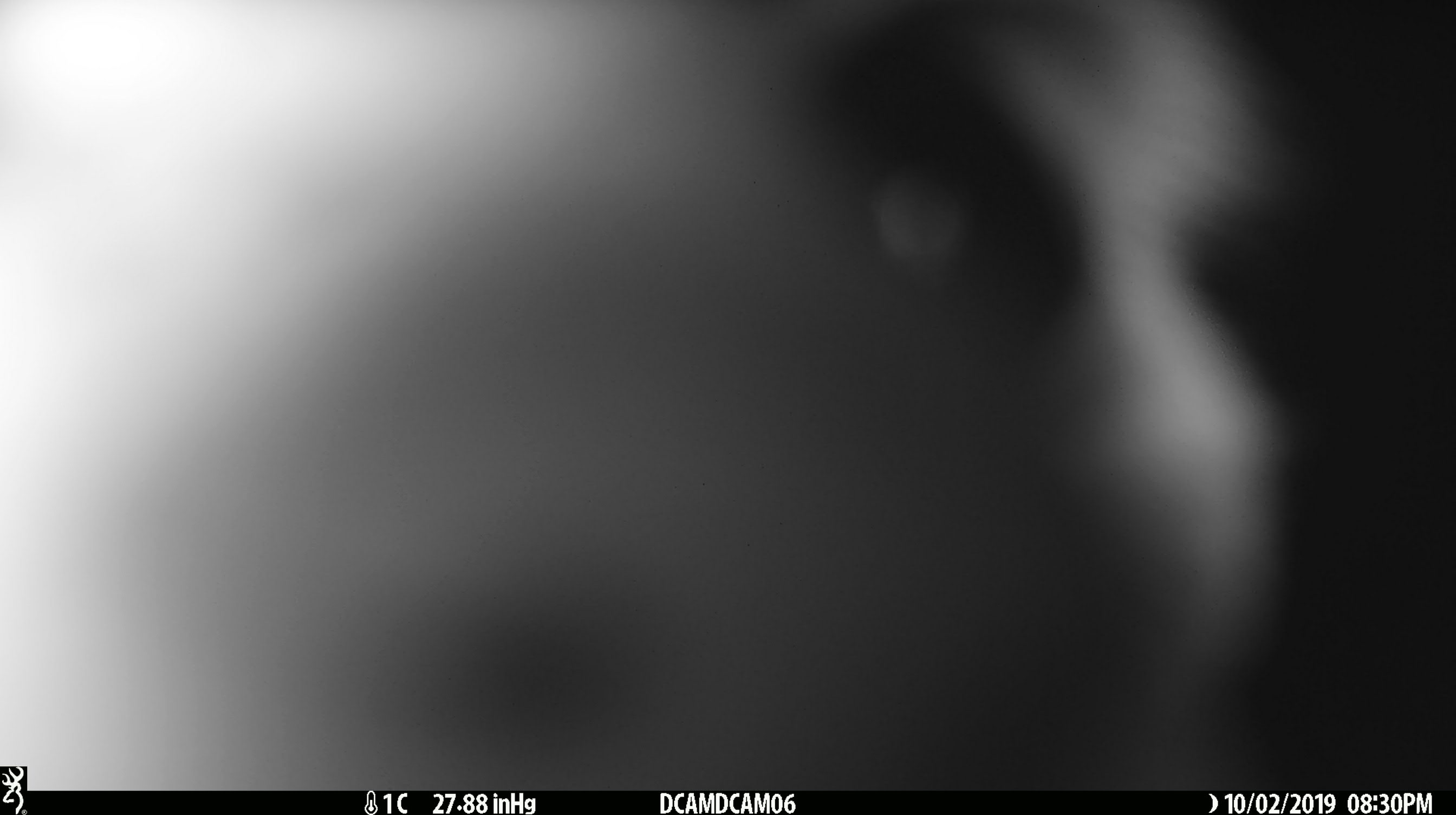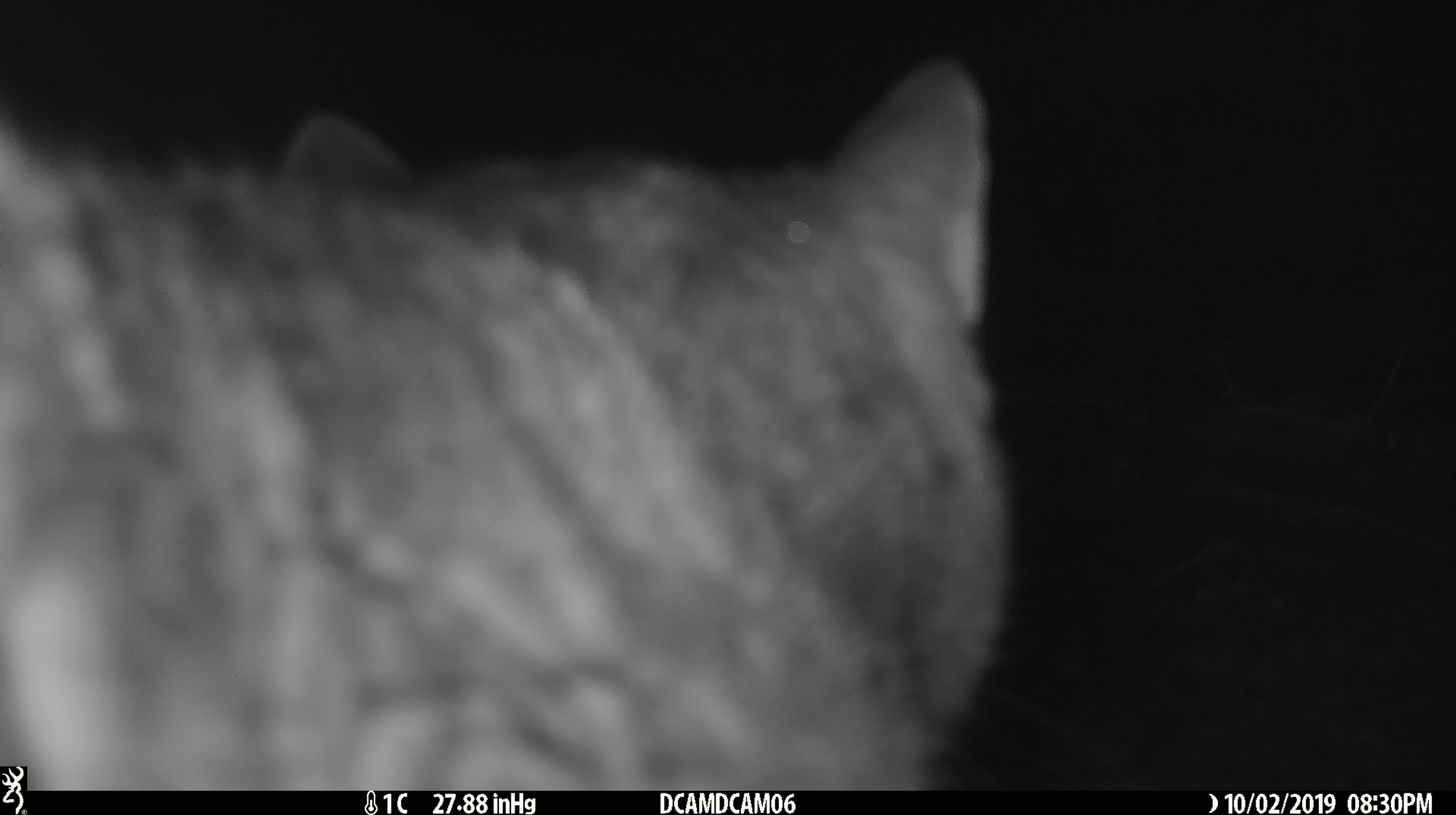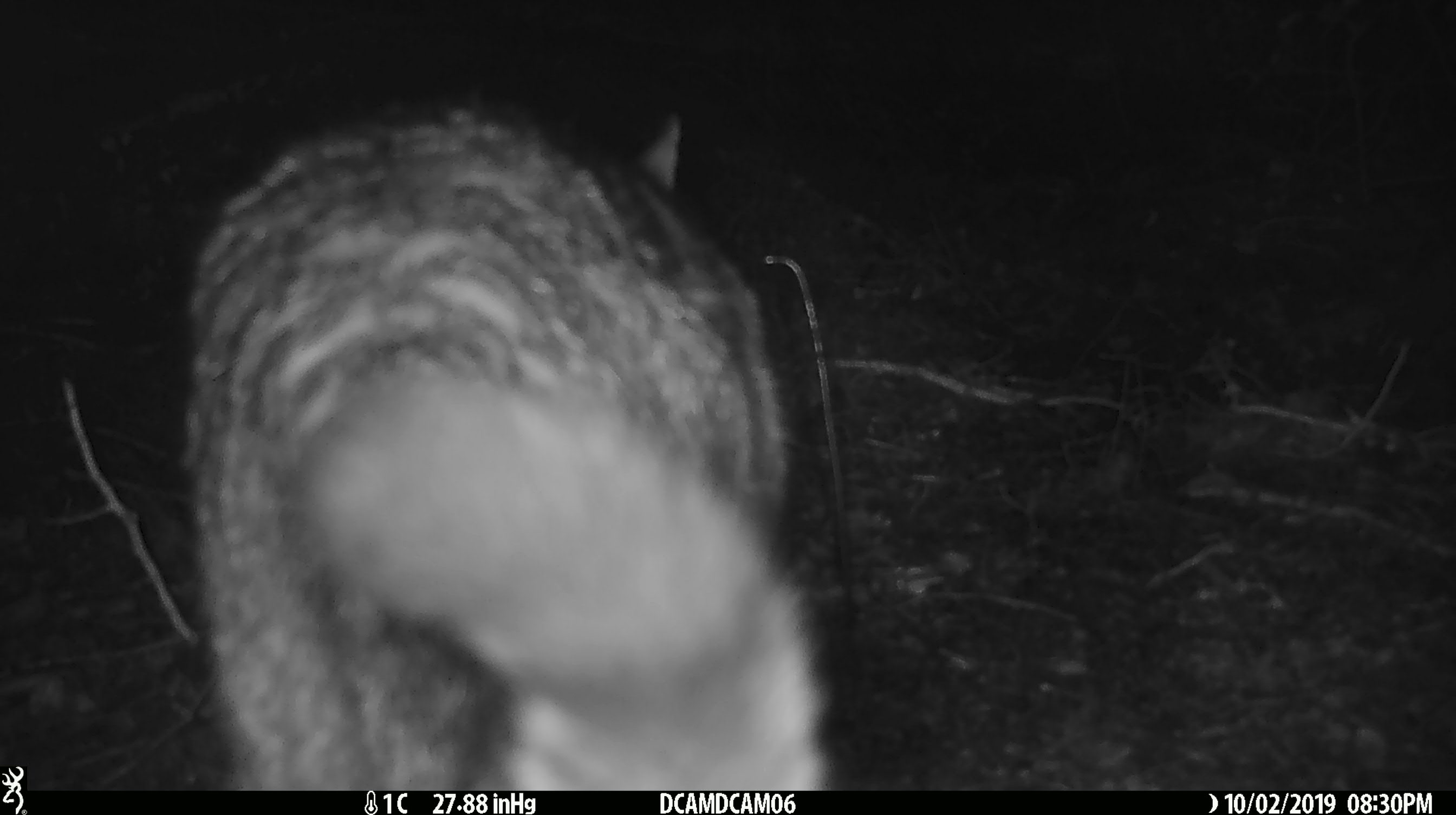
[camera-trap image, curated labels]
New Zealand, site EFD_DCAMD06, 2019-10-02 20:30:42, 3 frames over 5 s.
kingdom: Animalia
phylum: Chordata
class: Mammalia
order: Carnivora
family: Felidae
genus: Felis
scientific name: Felis catus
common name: domestic cat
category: cat